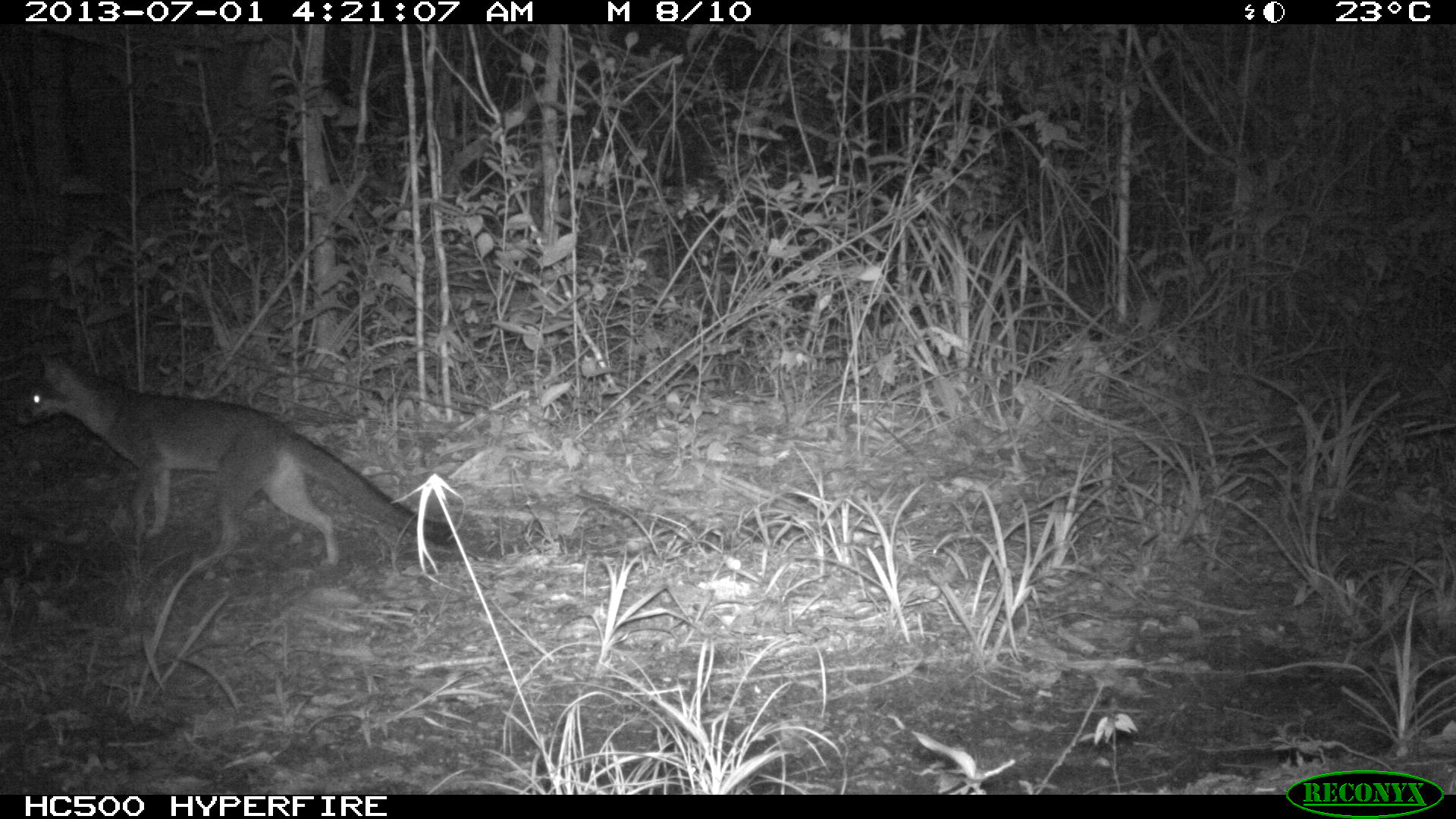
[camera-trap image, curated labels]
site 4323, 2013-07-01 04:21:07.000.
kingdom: Animalia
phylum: Chordata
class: Mammalia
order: Carnivora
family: Canidae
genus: Urocyon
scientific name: Urocyon cinereoargenteus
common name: gray fox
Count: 1.